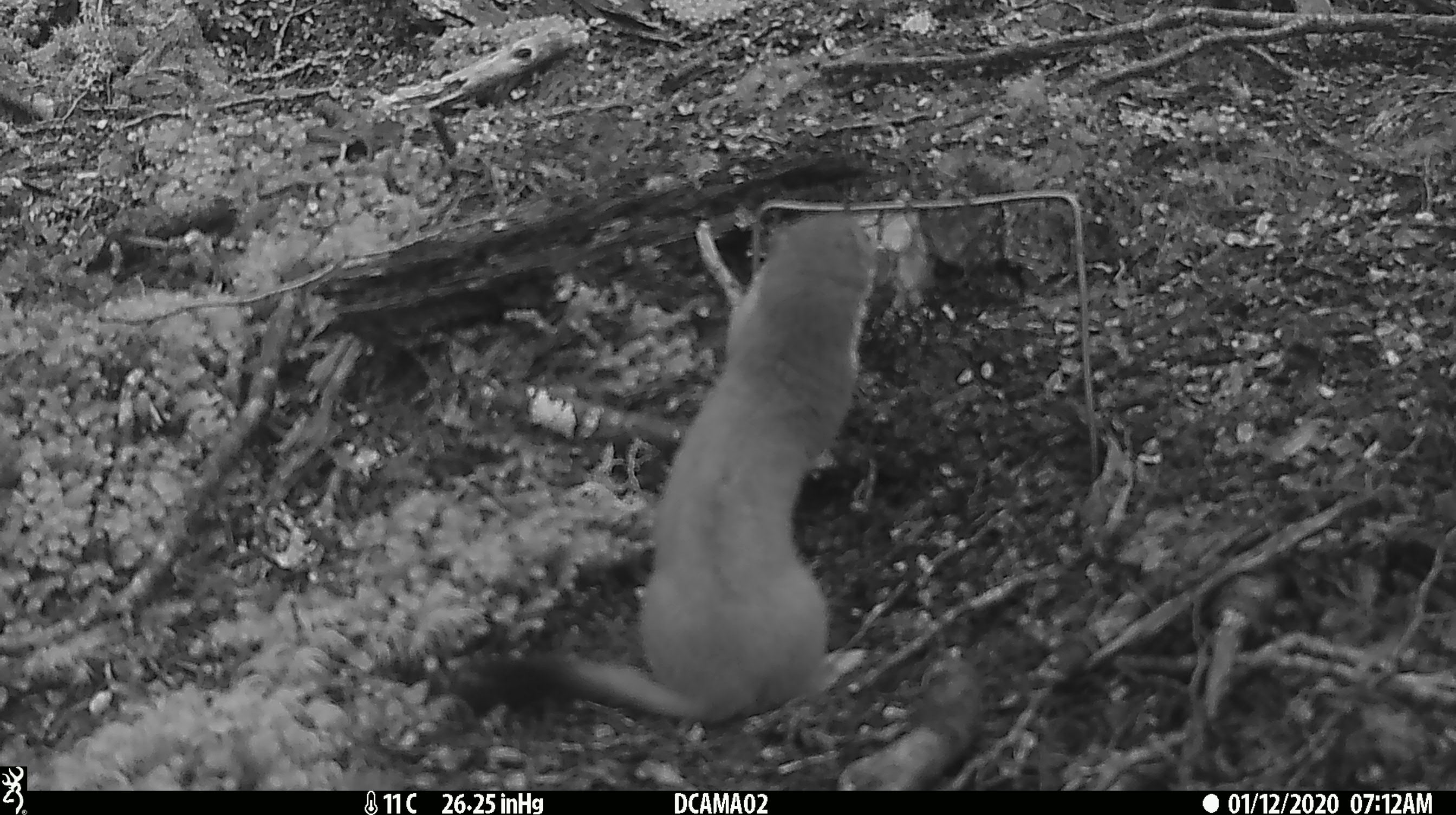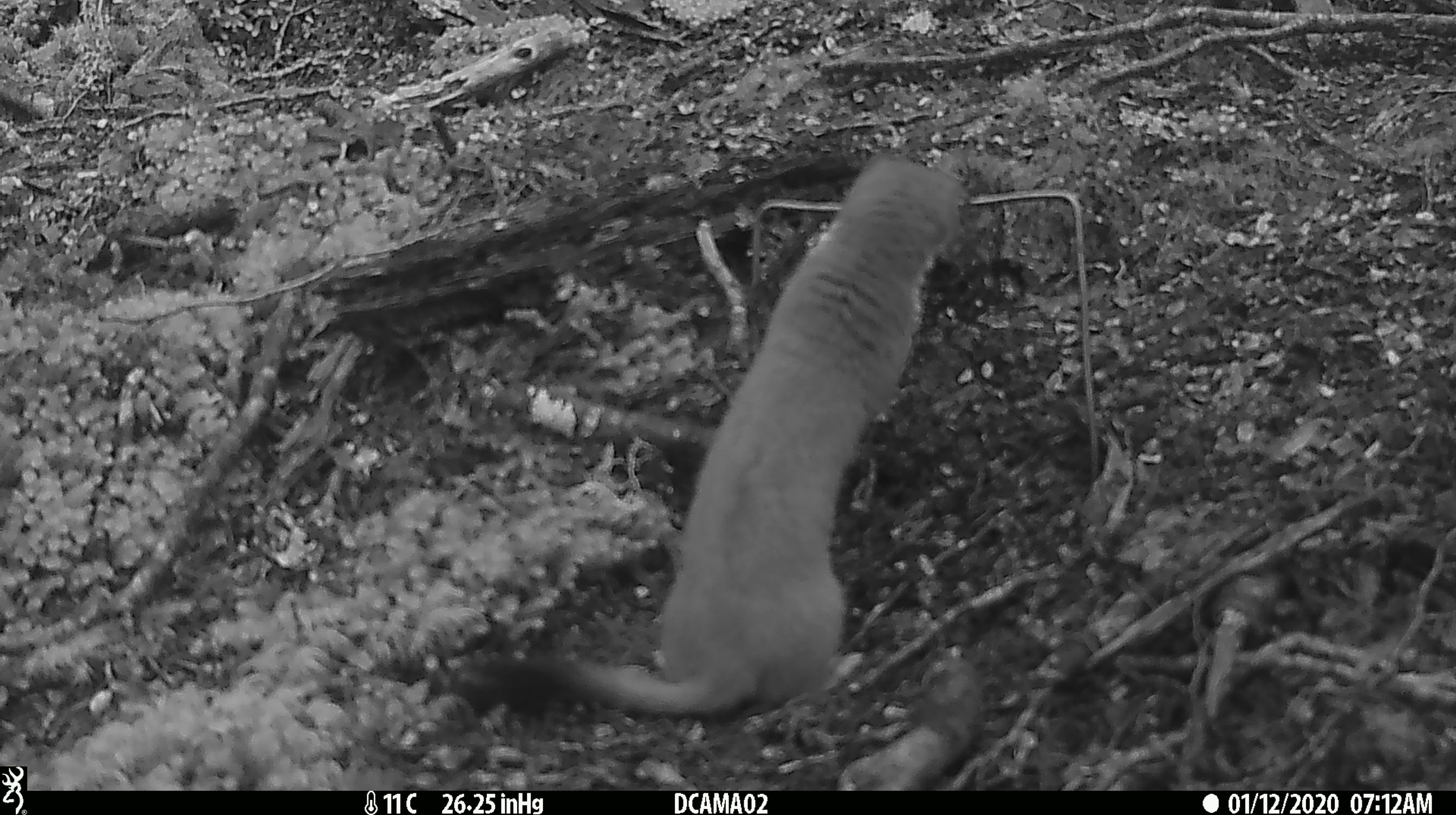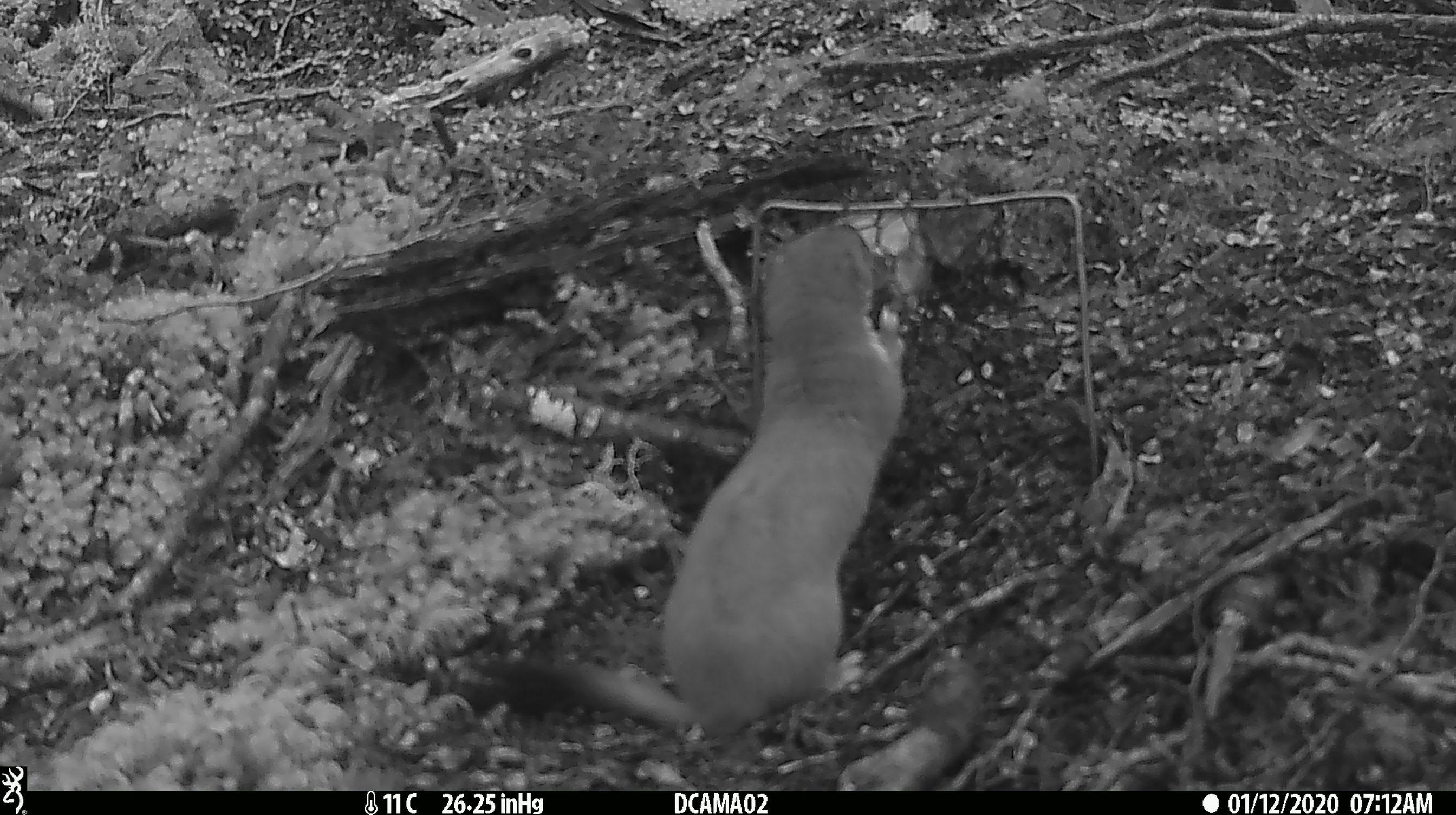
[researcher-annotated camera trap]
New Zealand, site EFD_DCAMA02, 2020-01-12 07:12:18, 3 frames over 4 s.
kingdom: Animalia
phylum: Chordata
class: Mammalia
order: Carnivora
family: Mustelidae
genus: Mustela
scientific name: Mustela erminea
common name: stoat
Stoat (Mustela erminea).